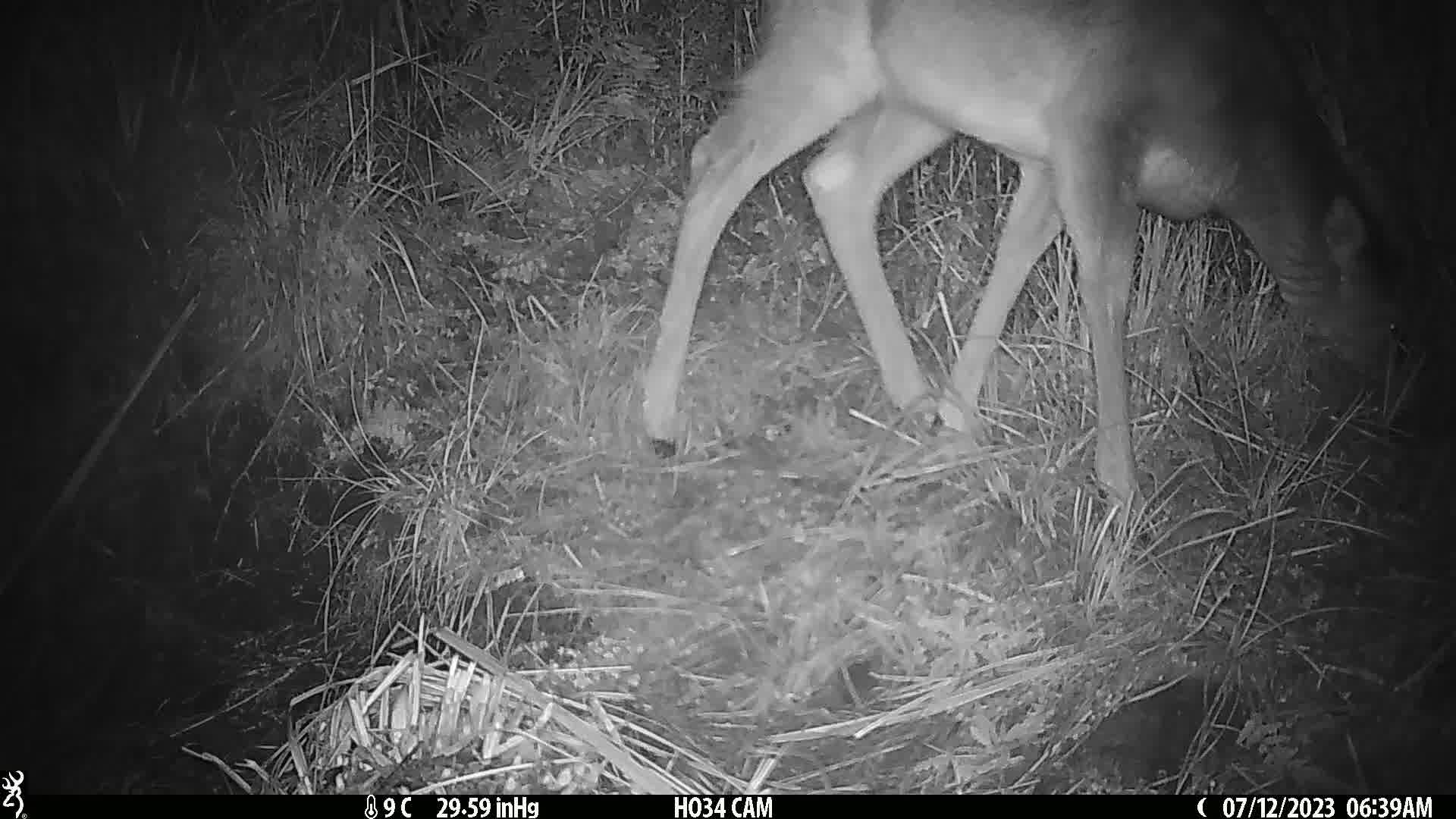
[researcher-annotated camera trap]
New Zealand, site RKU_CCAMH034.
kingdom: Animalia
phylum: Chordata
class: Mammalia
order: Artiodactyla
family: Cervidae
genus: Odocoileus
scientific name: Odocoileus virginianus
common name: white-tailed deer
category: white tailed deer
White tailed deer (white-tailed deer) (Odocoileus virginianus).